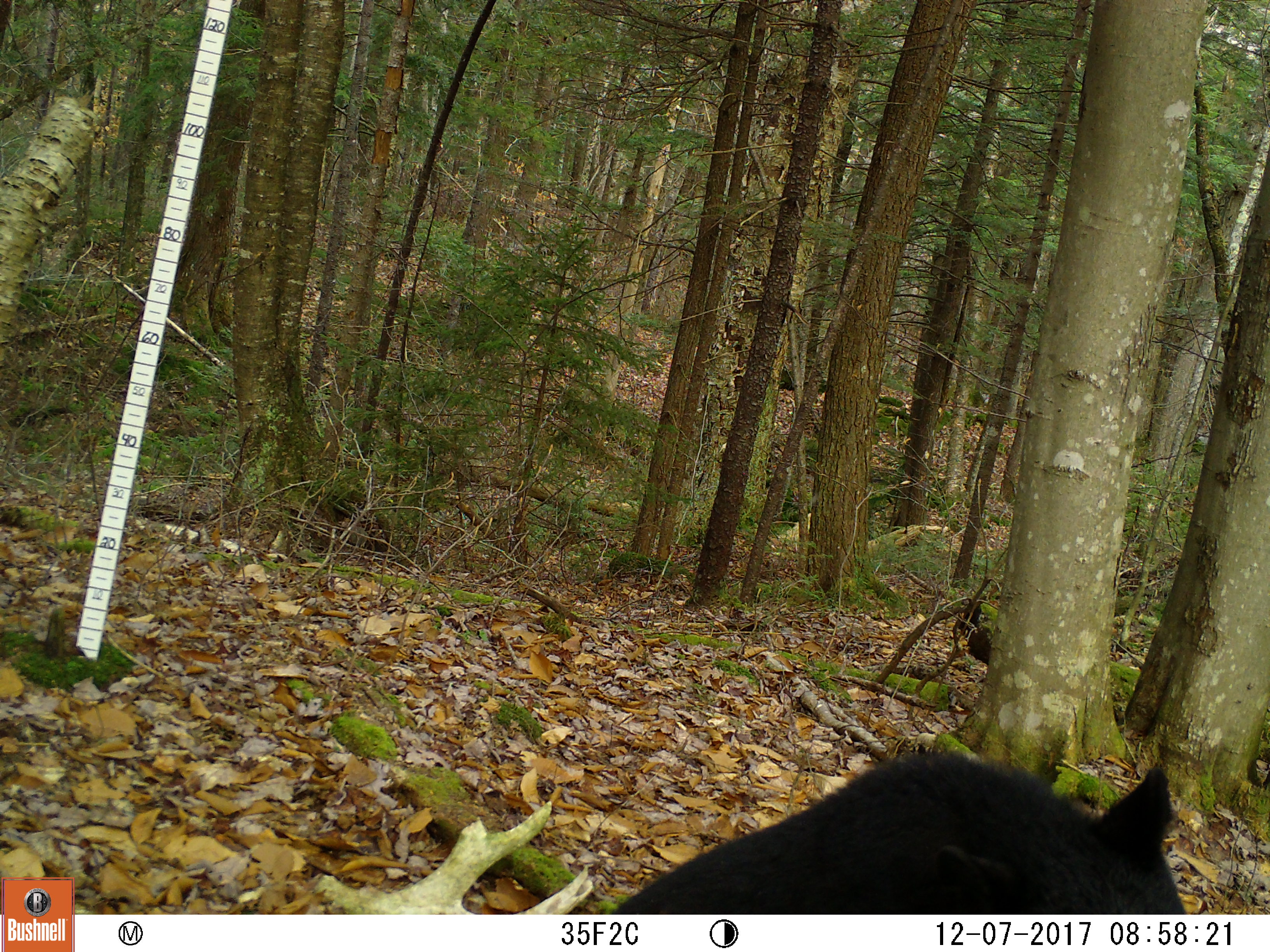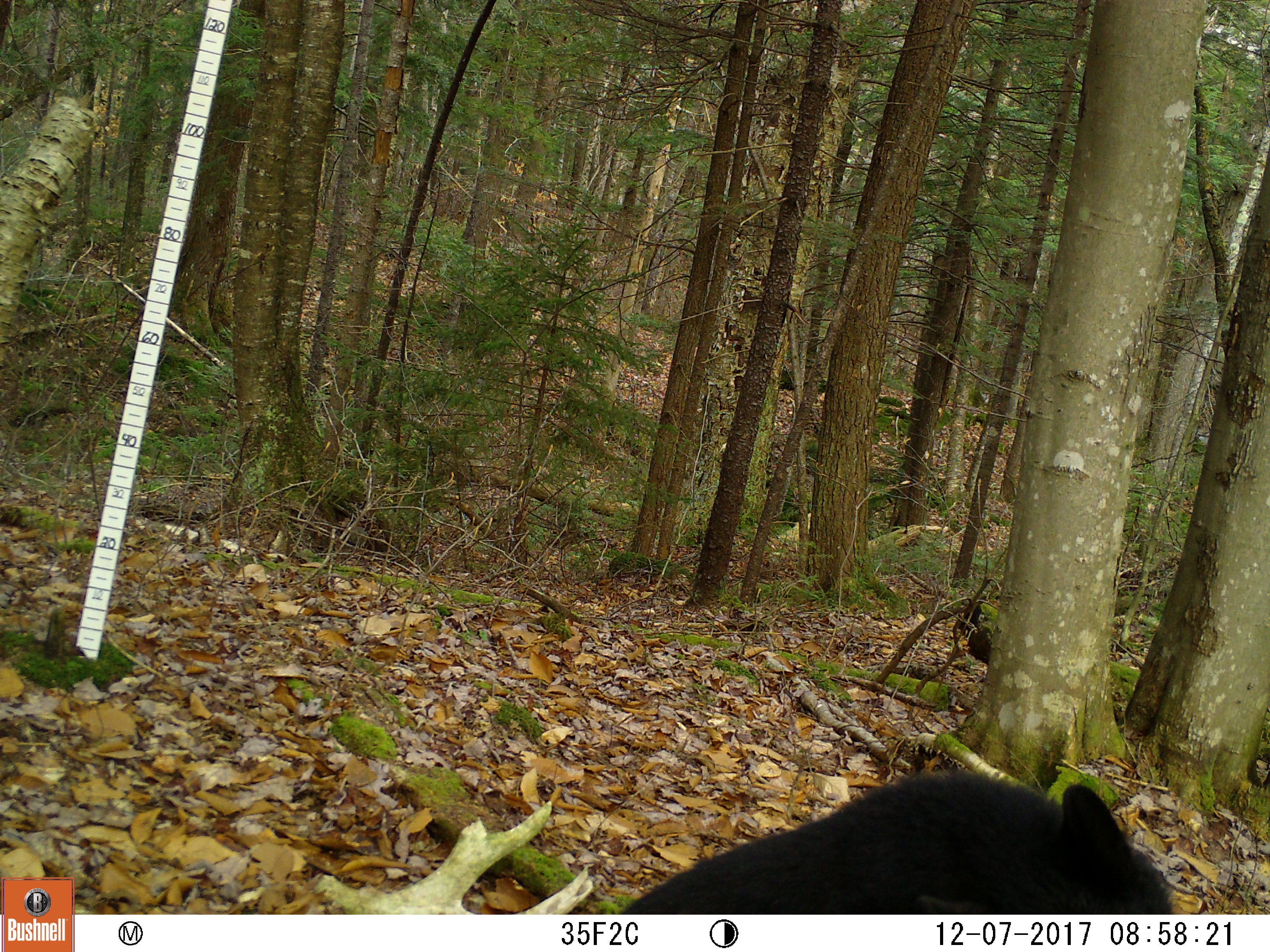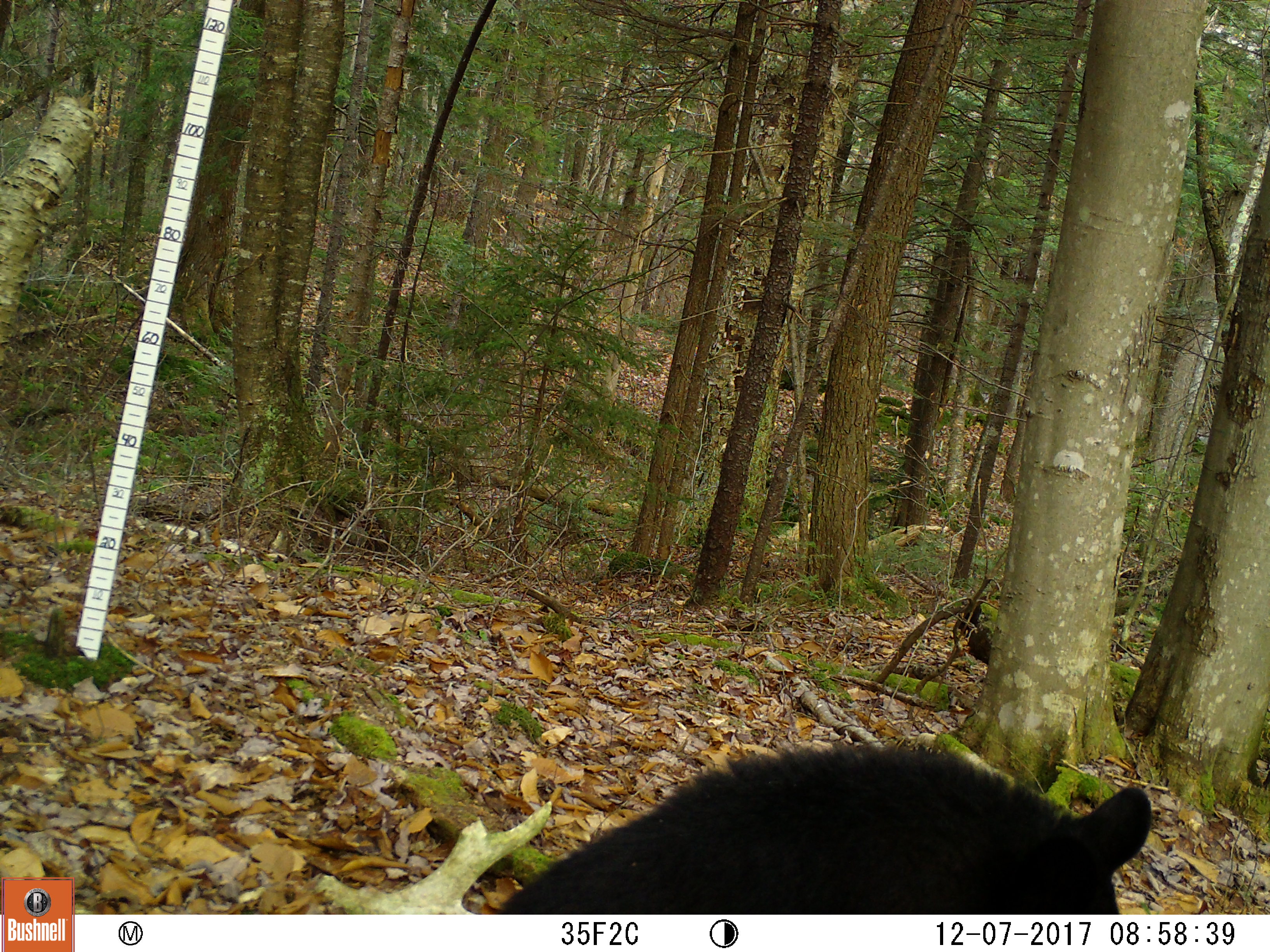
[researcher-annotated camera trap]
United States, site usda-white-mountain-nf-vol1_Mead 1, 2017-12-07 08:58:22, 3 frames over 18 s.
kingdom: Animalia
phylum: Chordata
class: Mammalia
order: Carnivora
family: Ursidae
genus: Ursus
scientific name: Ursus americanus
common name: black bear